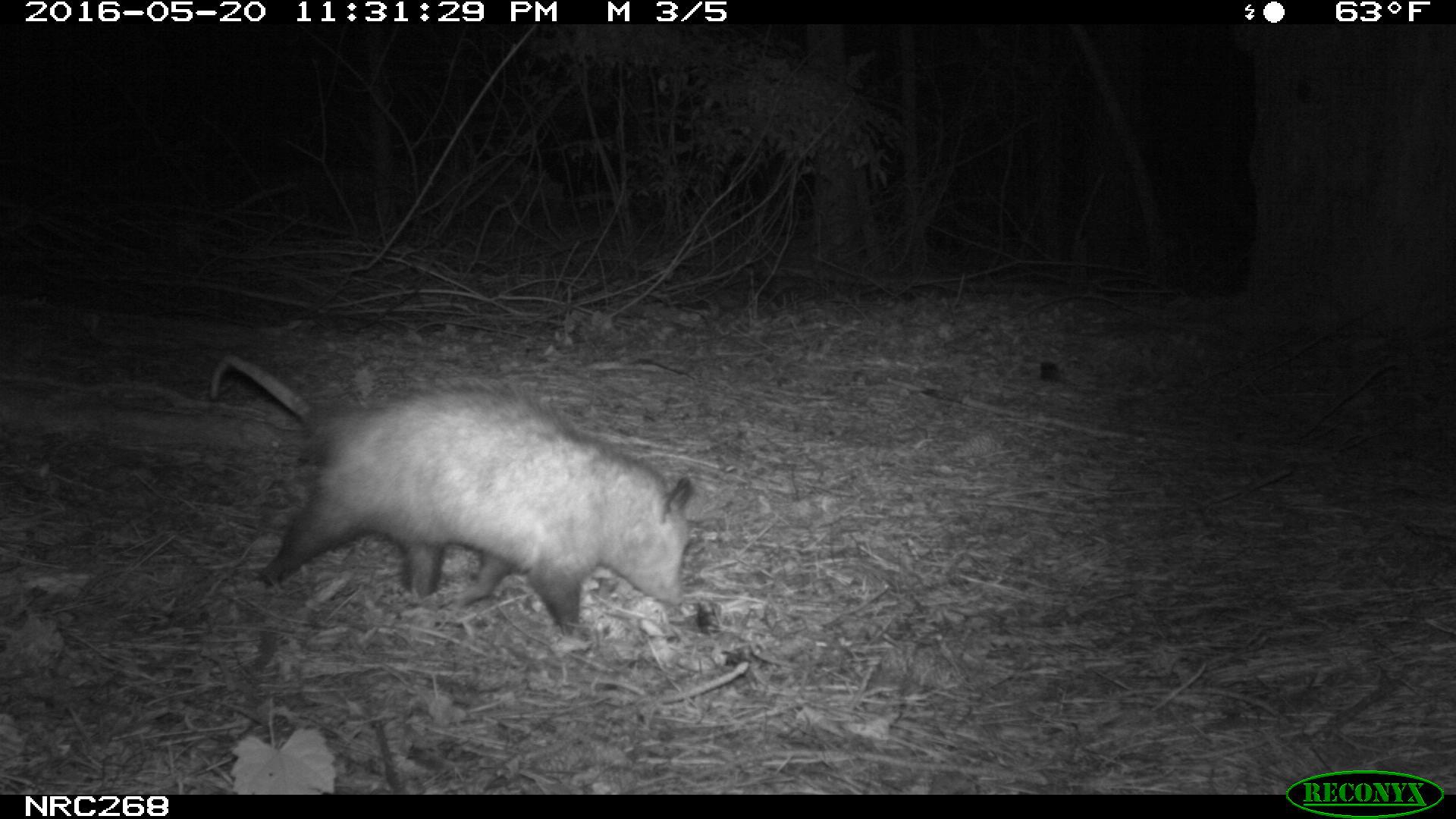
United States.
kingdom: Animalia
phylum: Chordata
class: Mammalia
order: Didelphimorphia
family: Didelphidae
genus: Didelphis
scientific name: Didelphis virginiana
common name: virginia opossum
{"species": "Virginia Opossum (Didelphis virginiana)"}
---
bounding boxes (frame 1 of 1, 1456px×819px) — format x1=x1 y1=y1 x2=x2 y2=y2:
Virginia Opossum: x1=198 y1=336 x2=704 y2=644